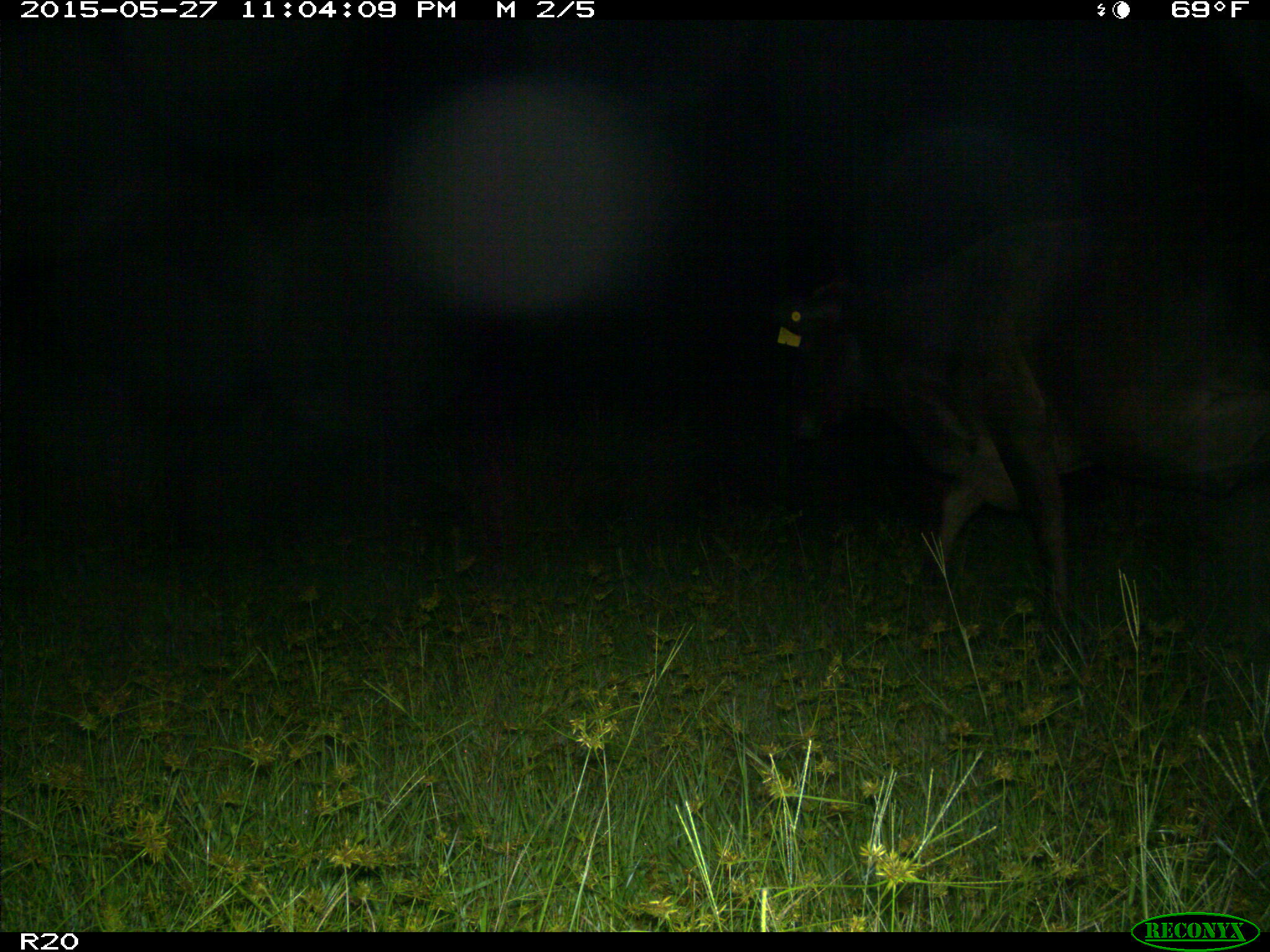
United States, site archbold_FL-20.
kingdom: Animalia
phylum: Chordata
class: Mammalia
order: Artiodactyla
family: Bovidae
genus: Bos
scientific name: Bos taurus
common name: domestic cow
Bos taurus (domestic cow).